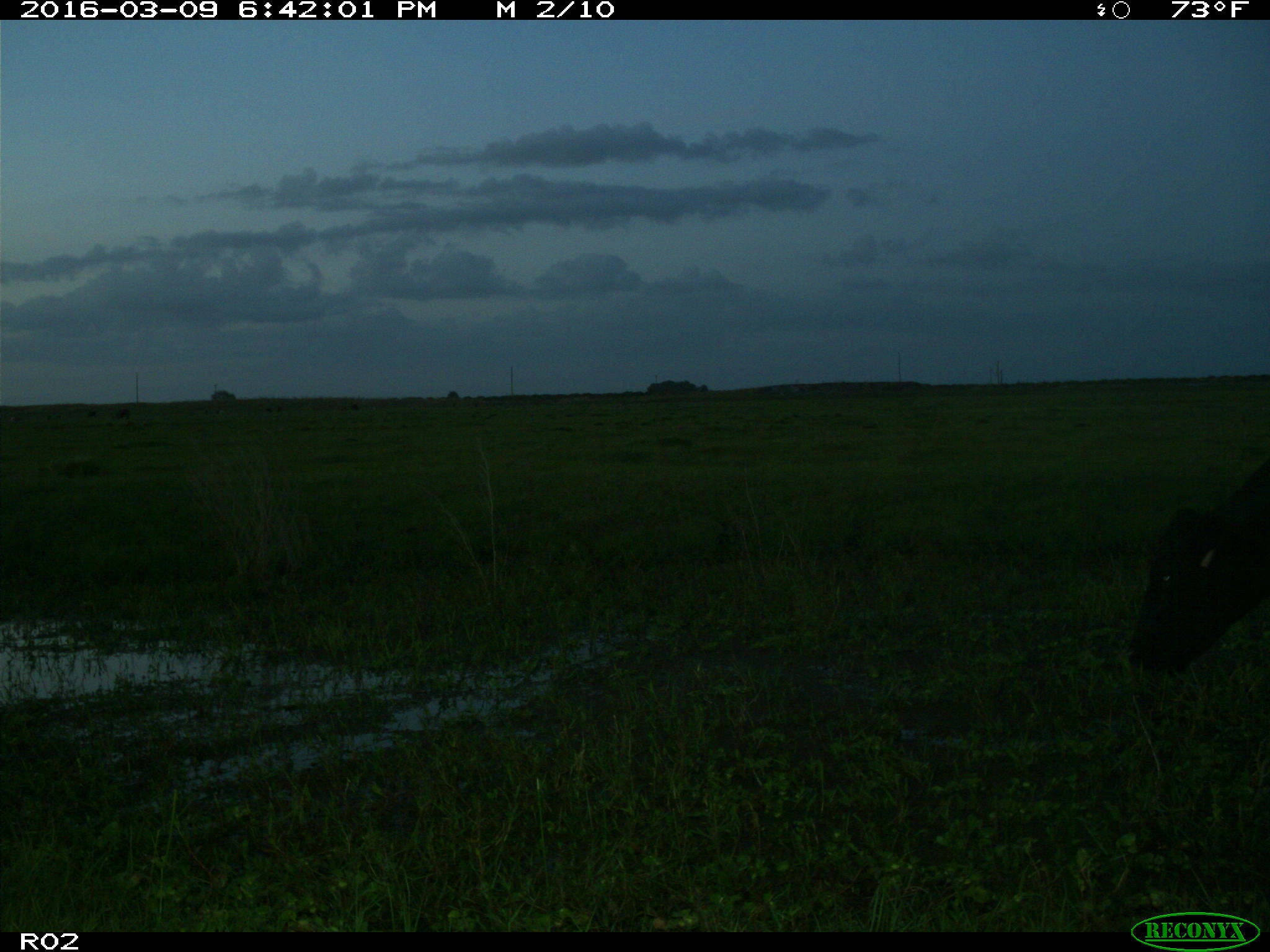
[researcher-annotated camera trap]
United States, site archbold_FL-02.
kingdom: Animalia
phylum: Chordata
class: Mammalia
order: Artiodactyla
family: Bovidae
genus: Bos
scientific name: Bos taurus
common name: domestic cow